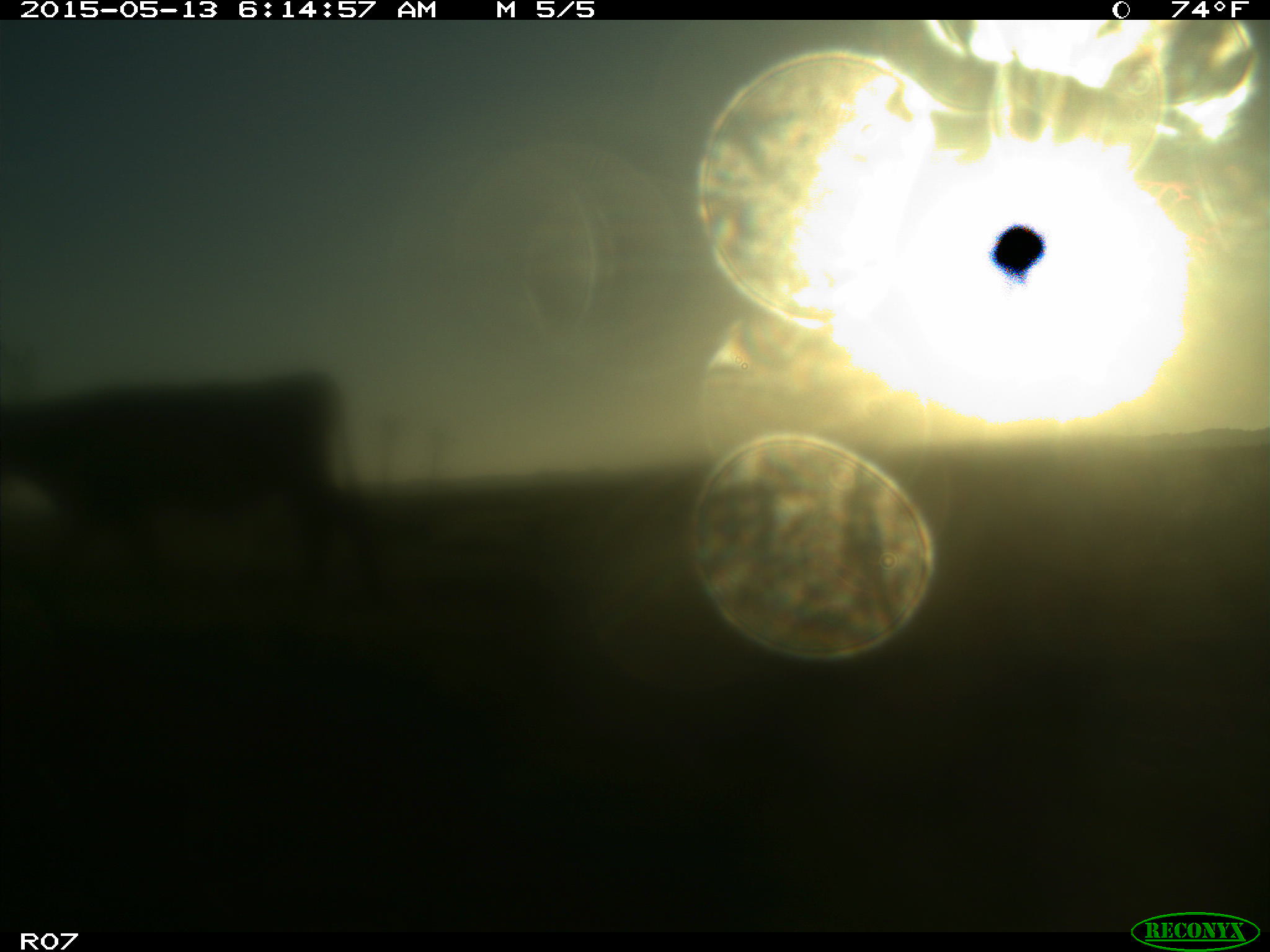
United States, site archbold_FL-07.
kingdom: Animalia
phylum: Chordata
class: Mammalia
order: Artiodactyla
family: Bovidae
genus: Bos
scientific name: Bos taurus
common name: domestic cow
Bos taurus (domestic cow).